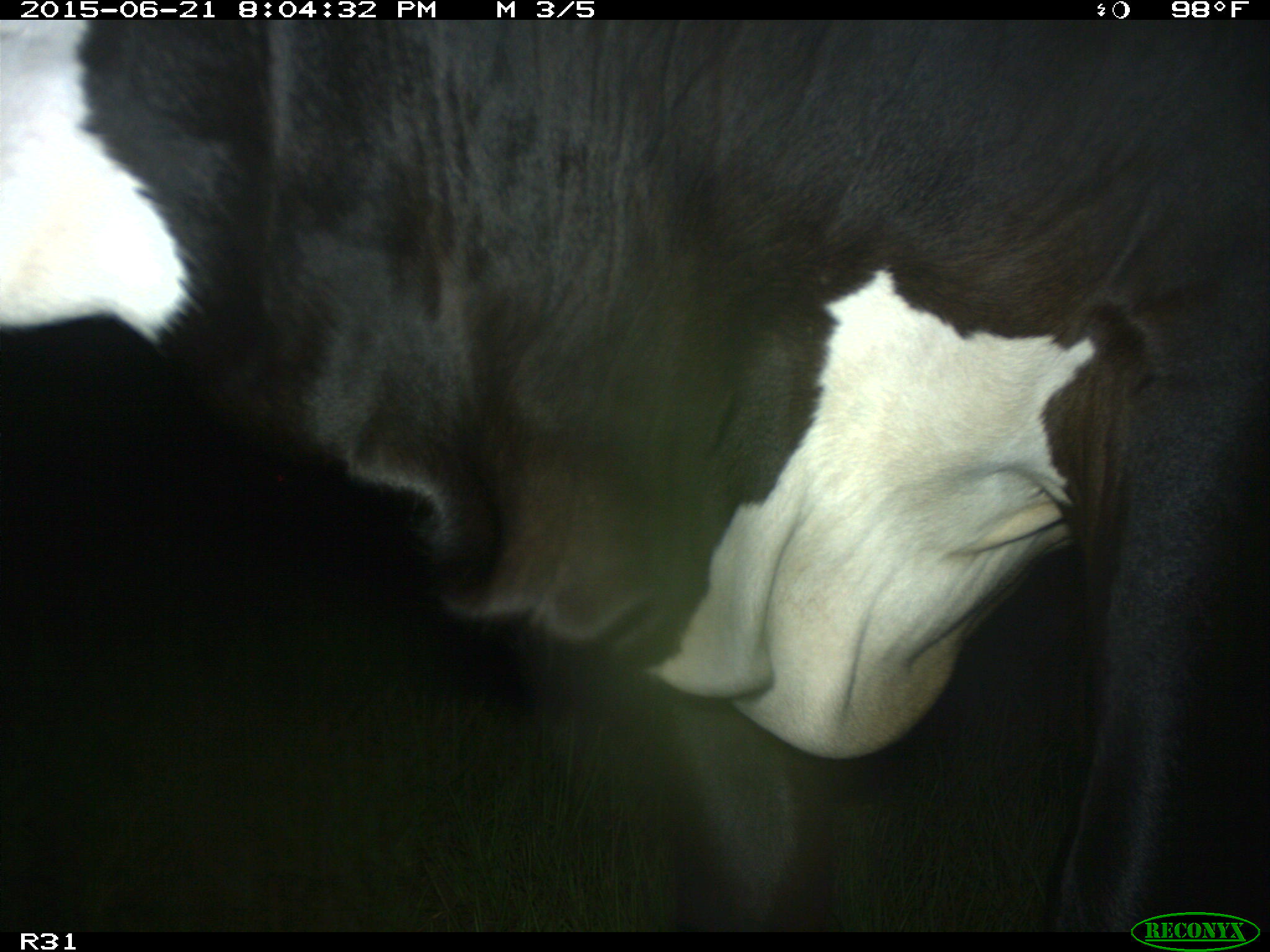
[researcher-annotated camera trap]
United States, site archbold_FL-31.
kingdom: Animalia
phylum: Chordata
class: Mammalia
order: Artiodactyla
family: Bovidae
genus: Bos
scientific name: Bos taurus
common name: domestic cow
Bos taurus (domestic cow).